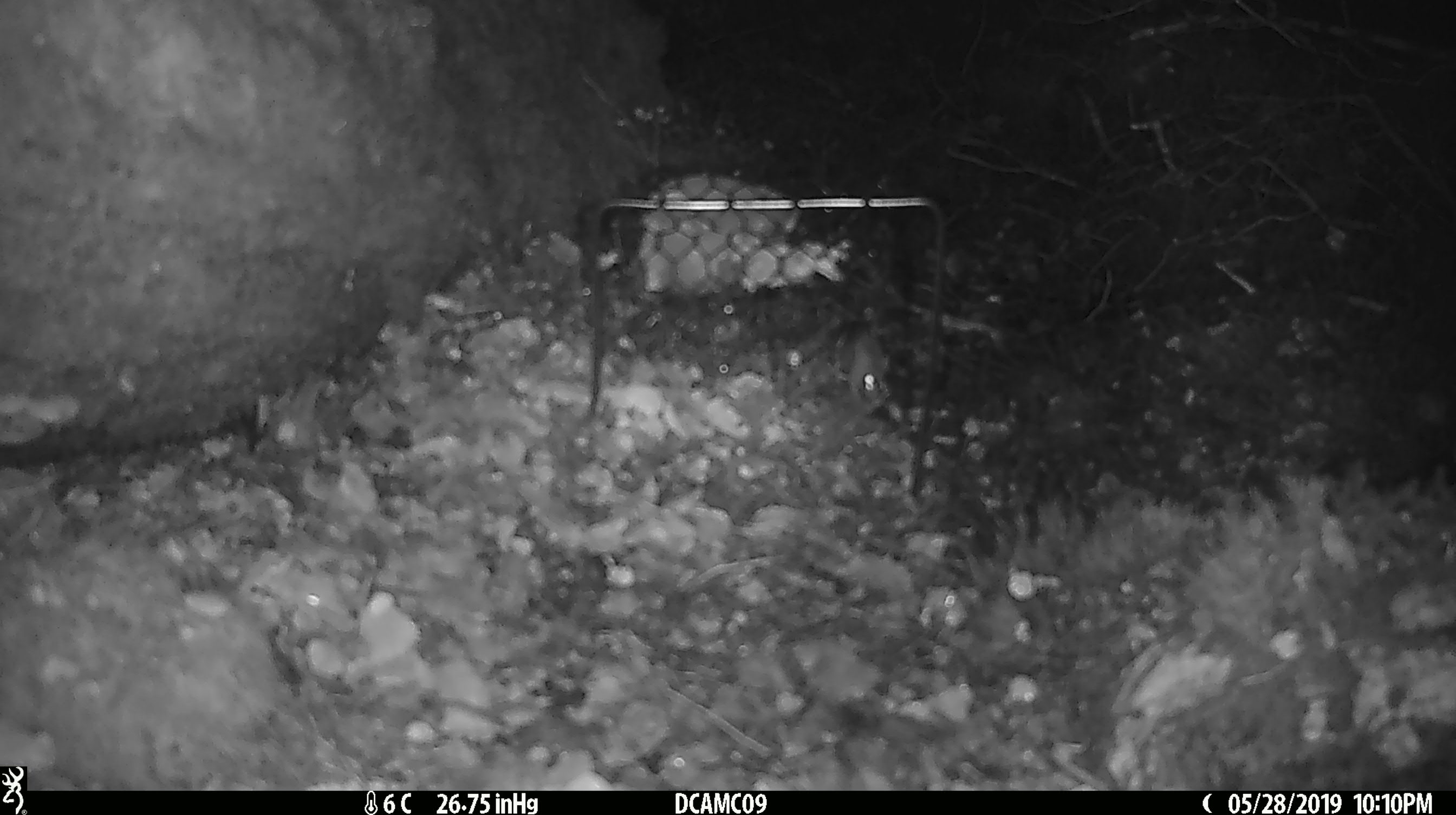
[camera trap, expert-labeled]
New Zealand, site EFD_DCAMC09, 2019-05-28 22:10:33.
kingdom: Animalia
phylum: Chordata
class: Mammalia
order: Rodentia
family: Muridae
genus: Mus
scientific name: Mus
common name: mouse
Mouse (Mus).